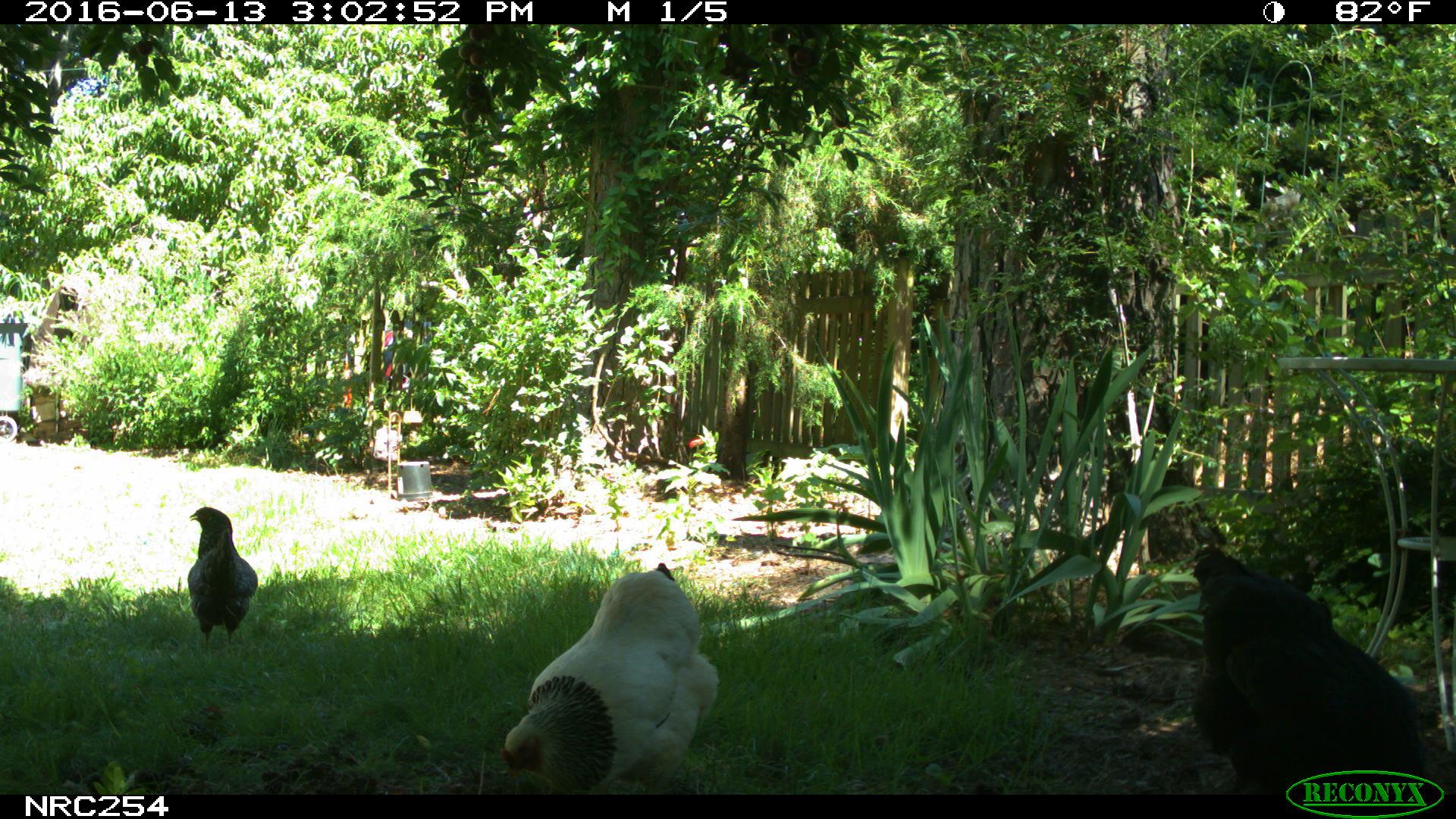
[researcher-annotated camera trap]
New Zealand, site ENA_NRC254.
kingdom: Animalia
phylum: Chordata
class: Aves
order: Galliformes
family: Phasianidae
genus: Gallus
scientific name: Gallus gallus domesticus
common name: chicken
Chicken (Gallus gallus domesticus).